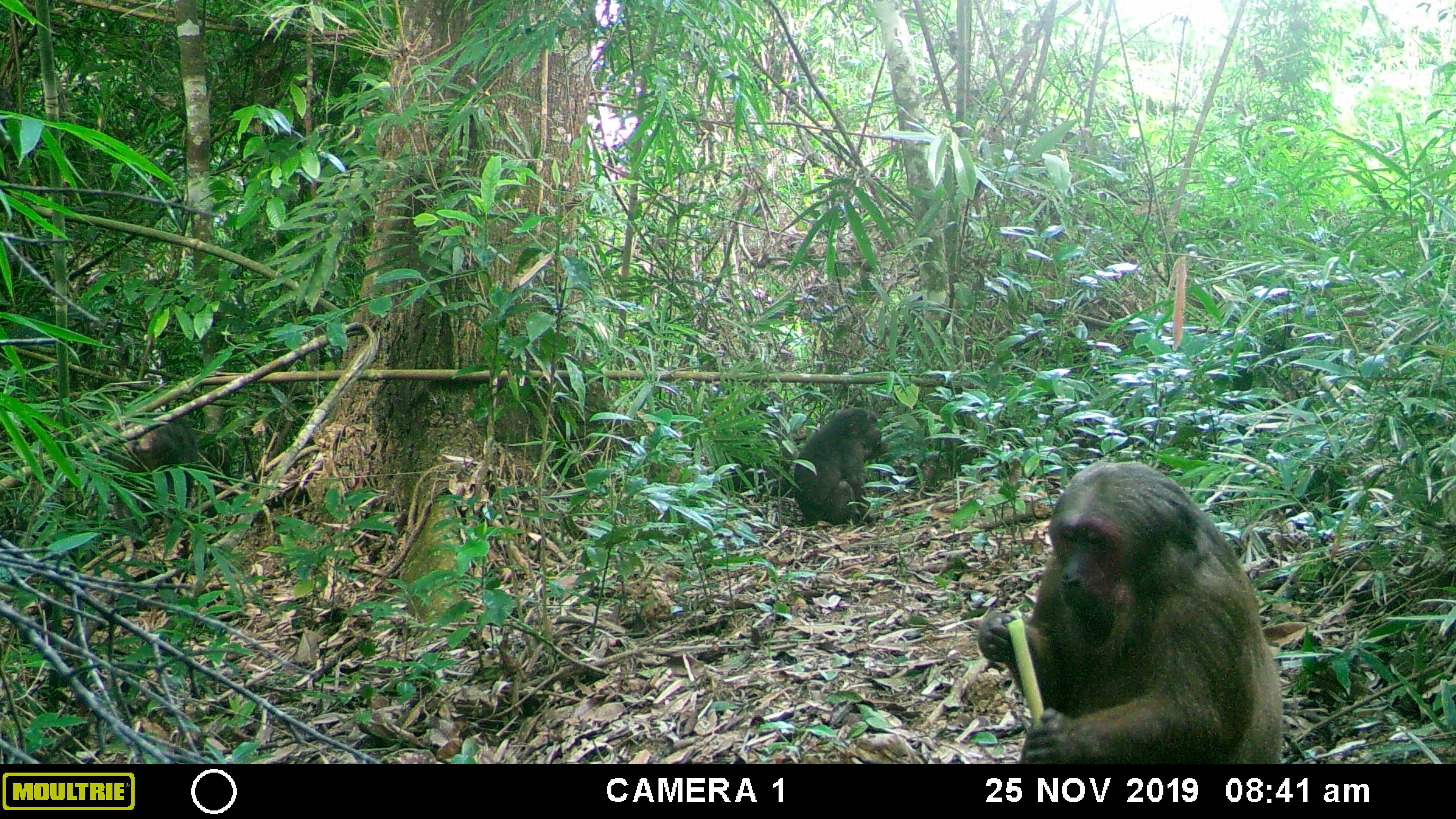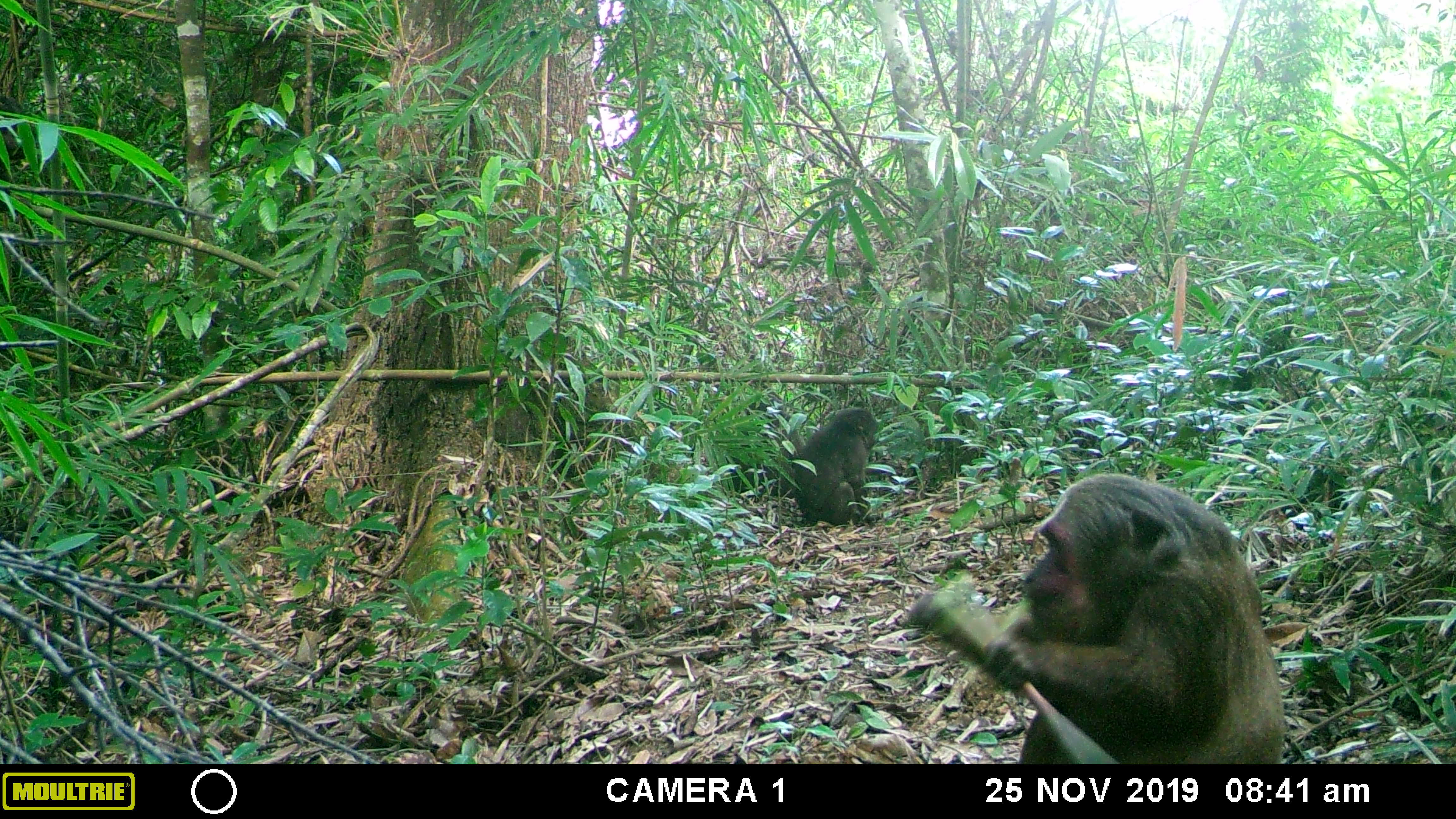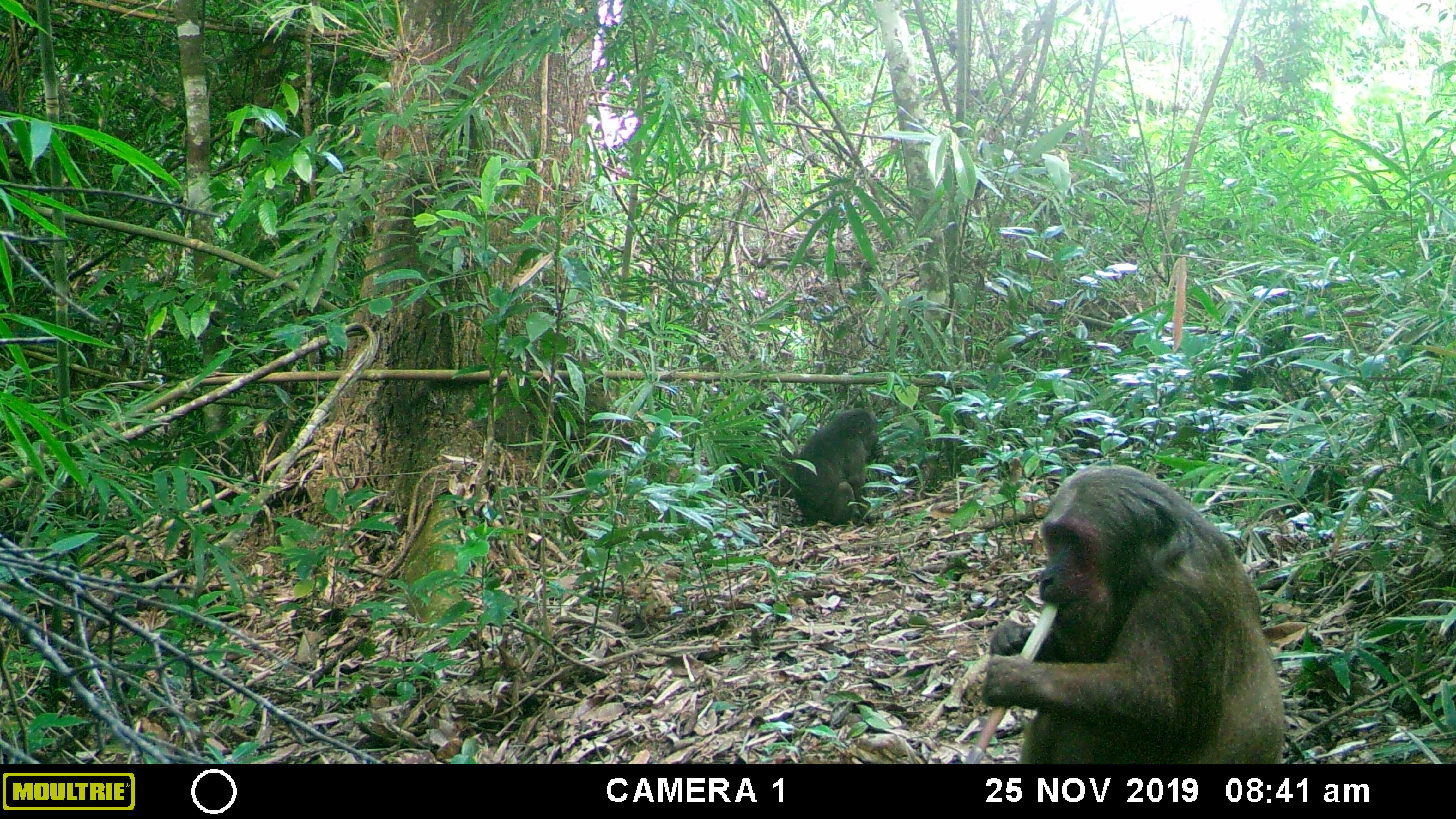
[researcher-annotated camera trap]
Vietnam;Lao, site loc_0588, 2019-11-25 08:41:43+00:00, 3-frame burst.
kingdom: Animalia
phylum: Chordata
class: Mammalia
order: Primates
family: Cercopithecidae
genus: Macaca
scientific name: Macaca arctoides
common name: stump-tailed macaque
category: stump tailed macaque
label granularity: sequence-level